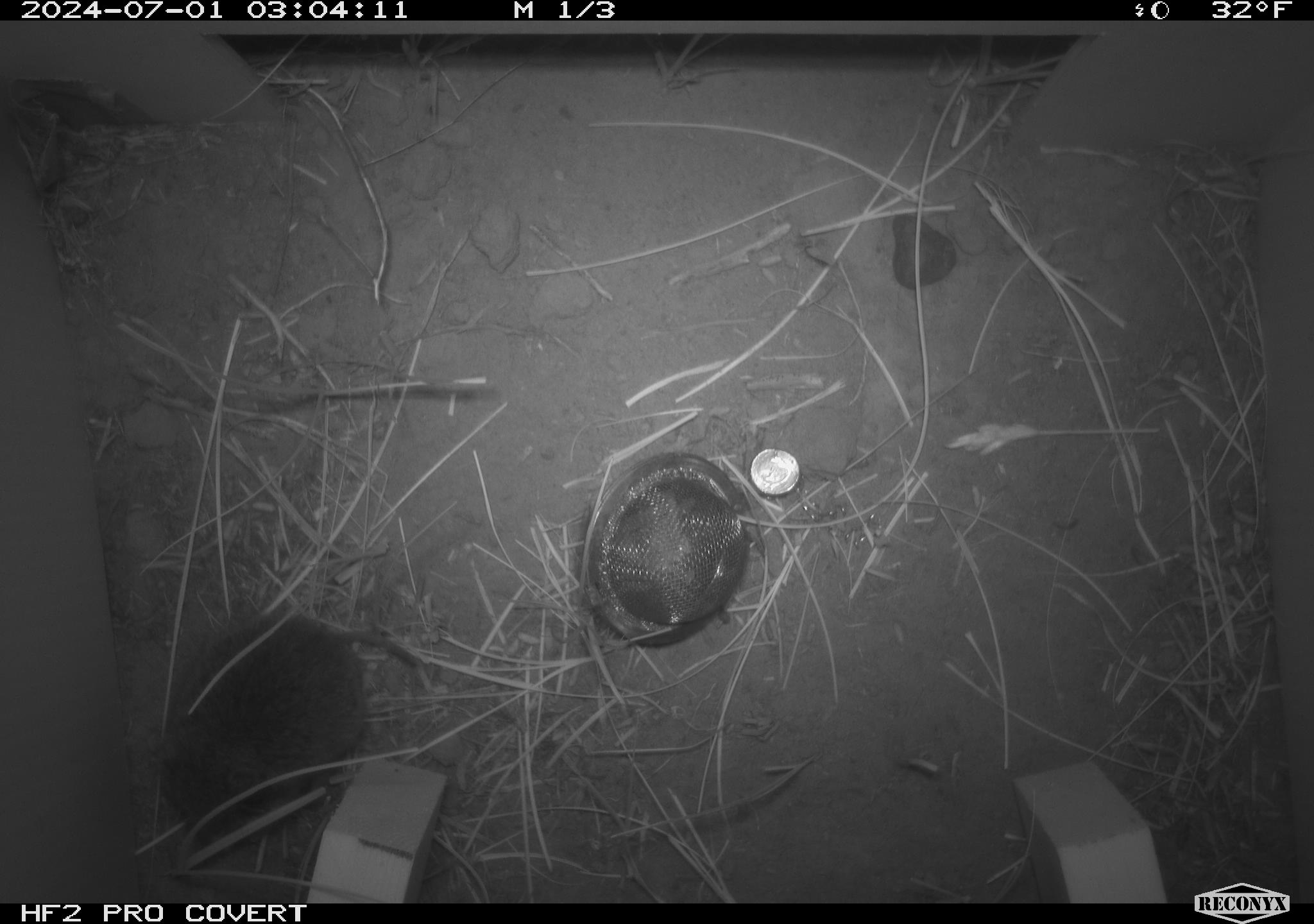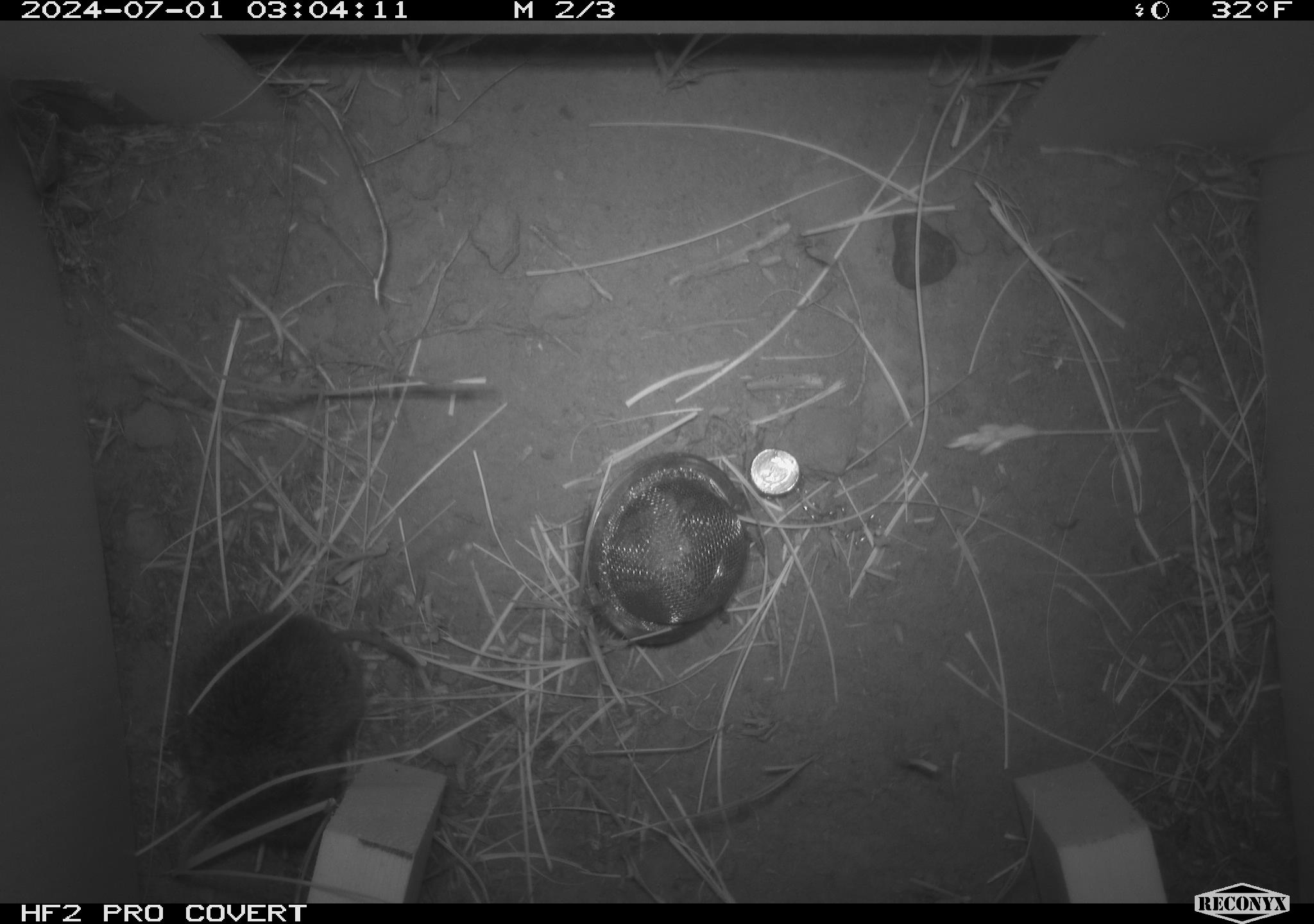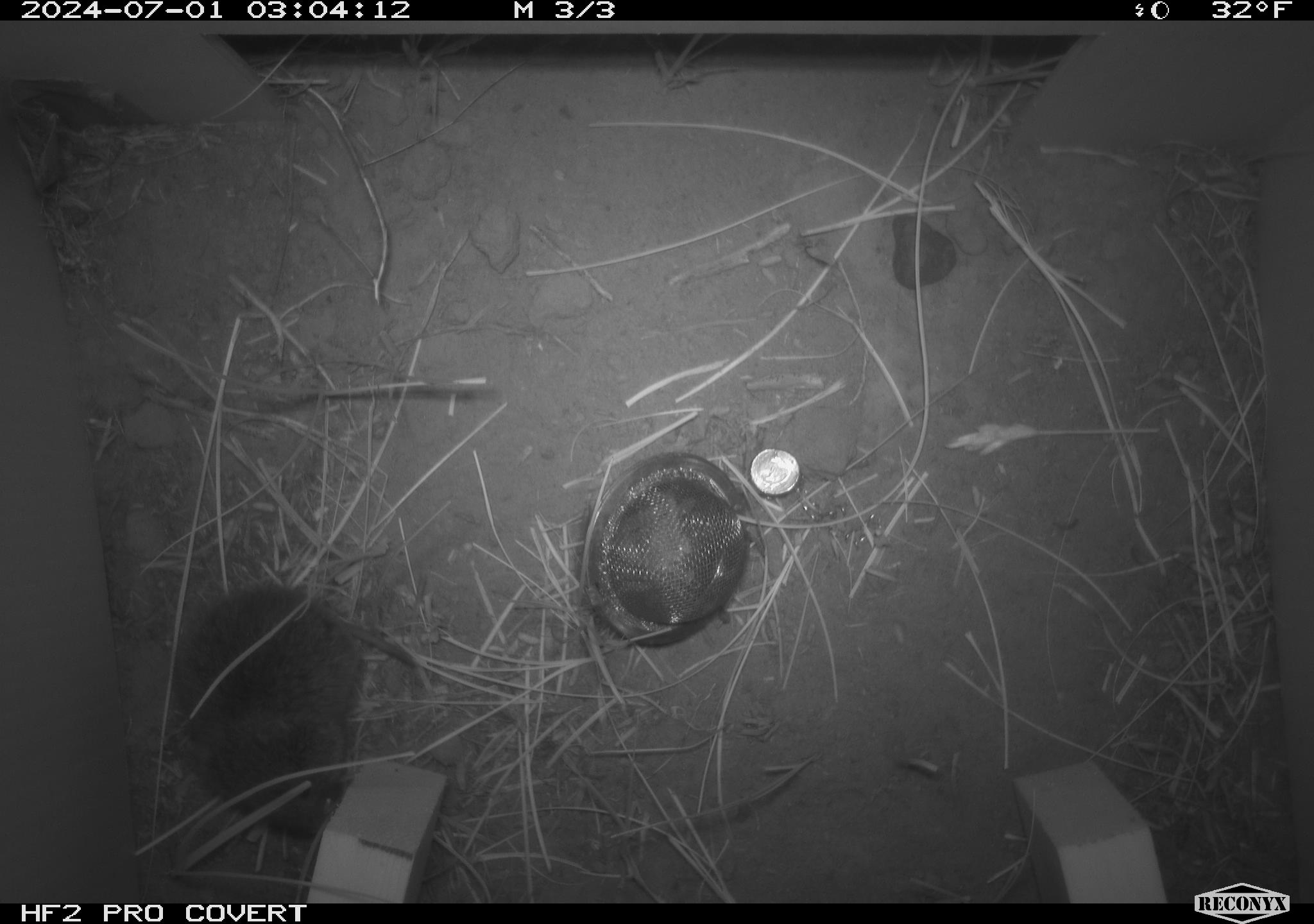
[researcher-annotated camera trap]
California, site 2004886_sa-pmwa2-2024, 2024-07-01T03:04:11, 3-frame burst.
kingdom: Animalia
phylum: Chordata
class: Mammalia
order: Rodentia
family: Cricetidae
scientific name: Arvicolinae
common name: voles, lemmings, and muskrats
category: arvicolinae subfamily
Arvicolinae subfamily (voles, lemmings, and muskrats) (Arvicolinae).